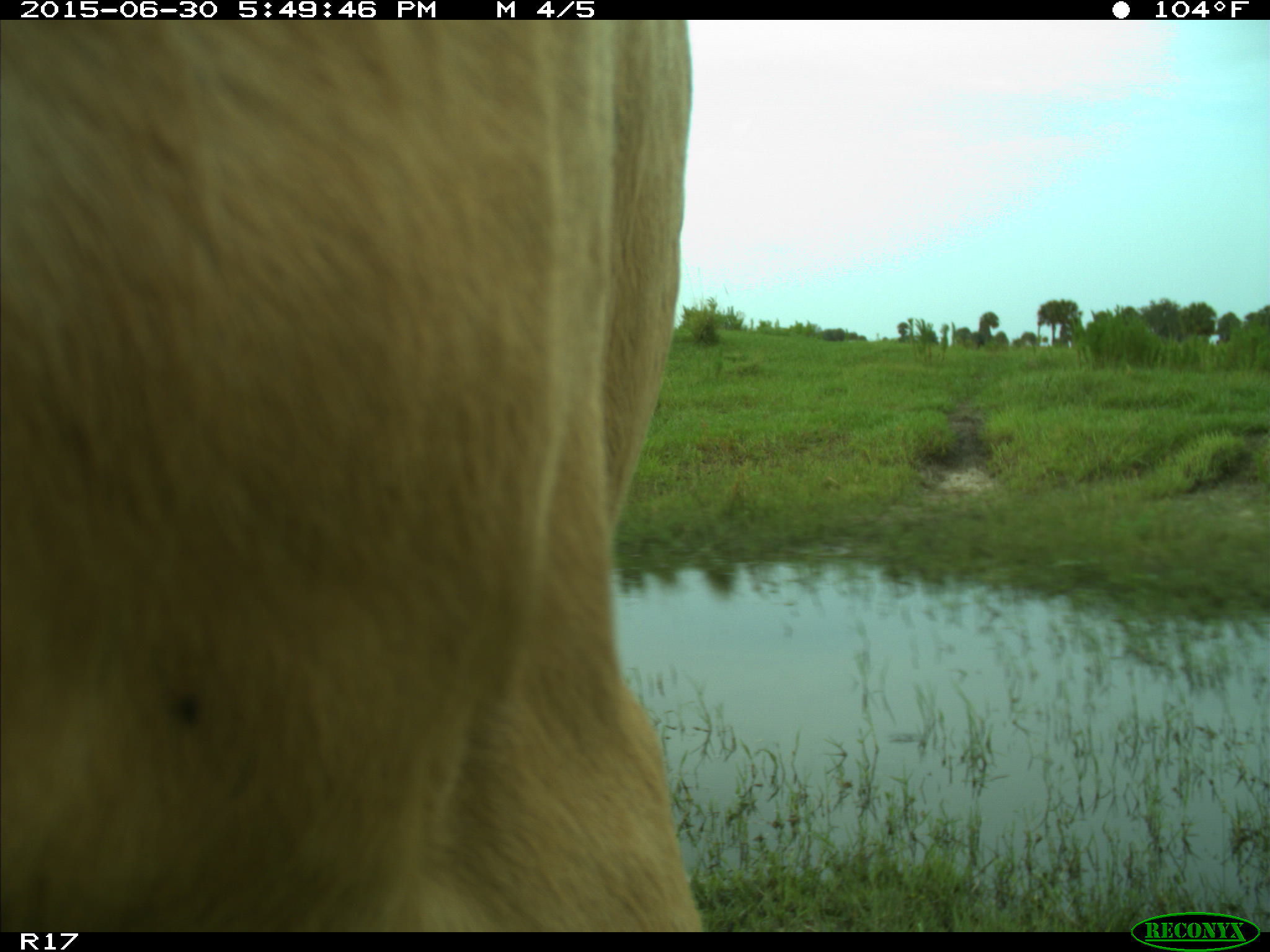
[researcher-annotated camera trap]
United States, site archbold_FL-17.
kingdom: Animalia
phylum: Chordata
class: Mammalia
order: Artiodactyla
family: Bovidae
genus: Bos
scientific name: Bos taurus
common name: domestic cow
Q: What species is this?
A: Bos taurus (domestic cow).